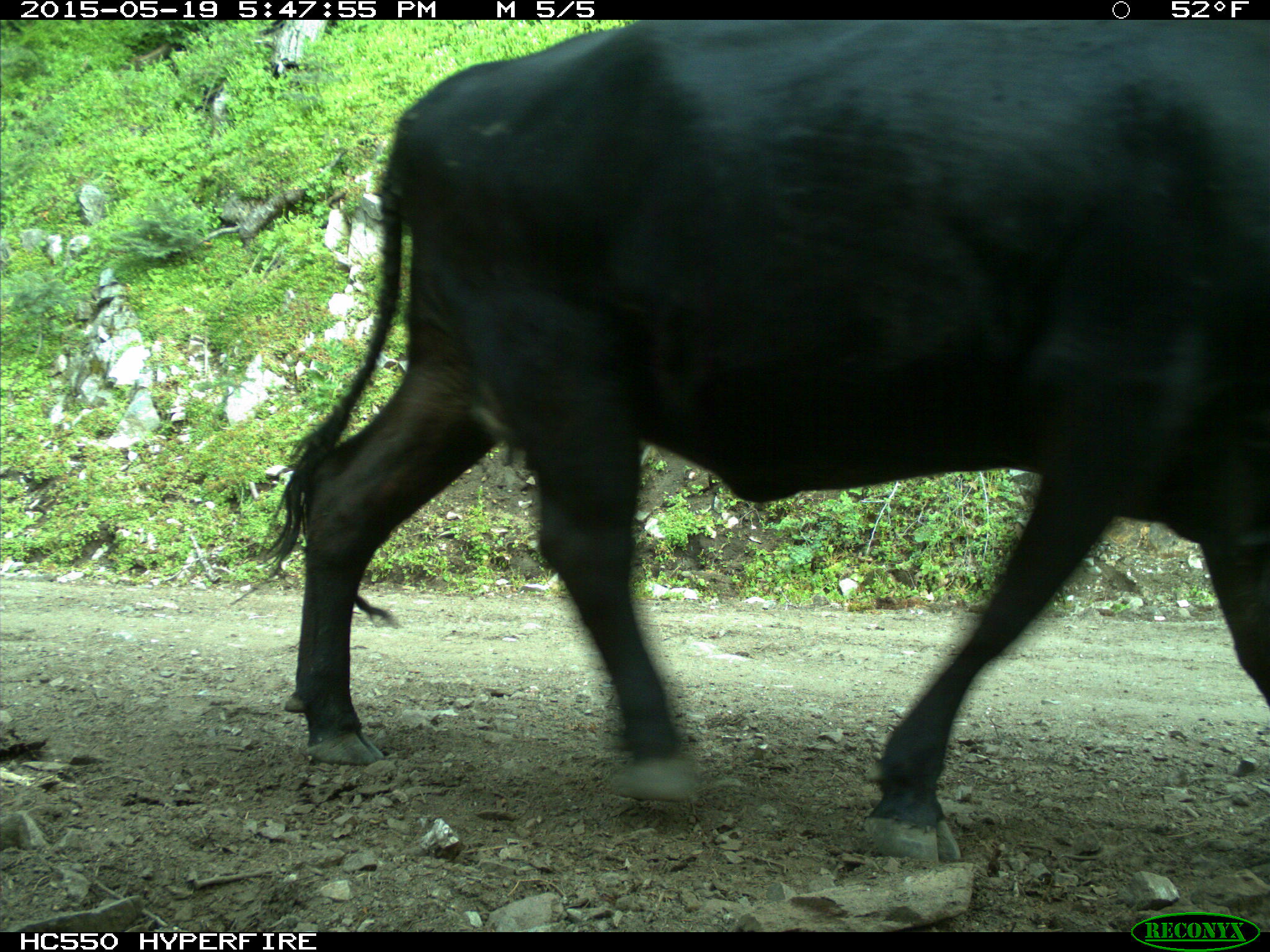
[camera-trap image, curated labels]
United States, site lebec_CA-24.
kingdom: Animalia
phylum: Chordata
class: Mammalia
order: Artiodactyla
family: Bovidae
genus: Bos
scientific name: Bos taurus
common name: domestic cow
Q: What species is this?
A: Bos taurus (domestic cow).